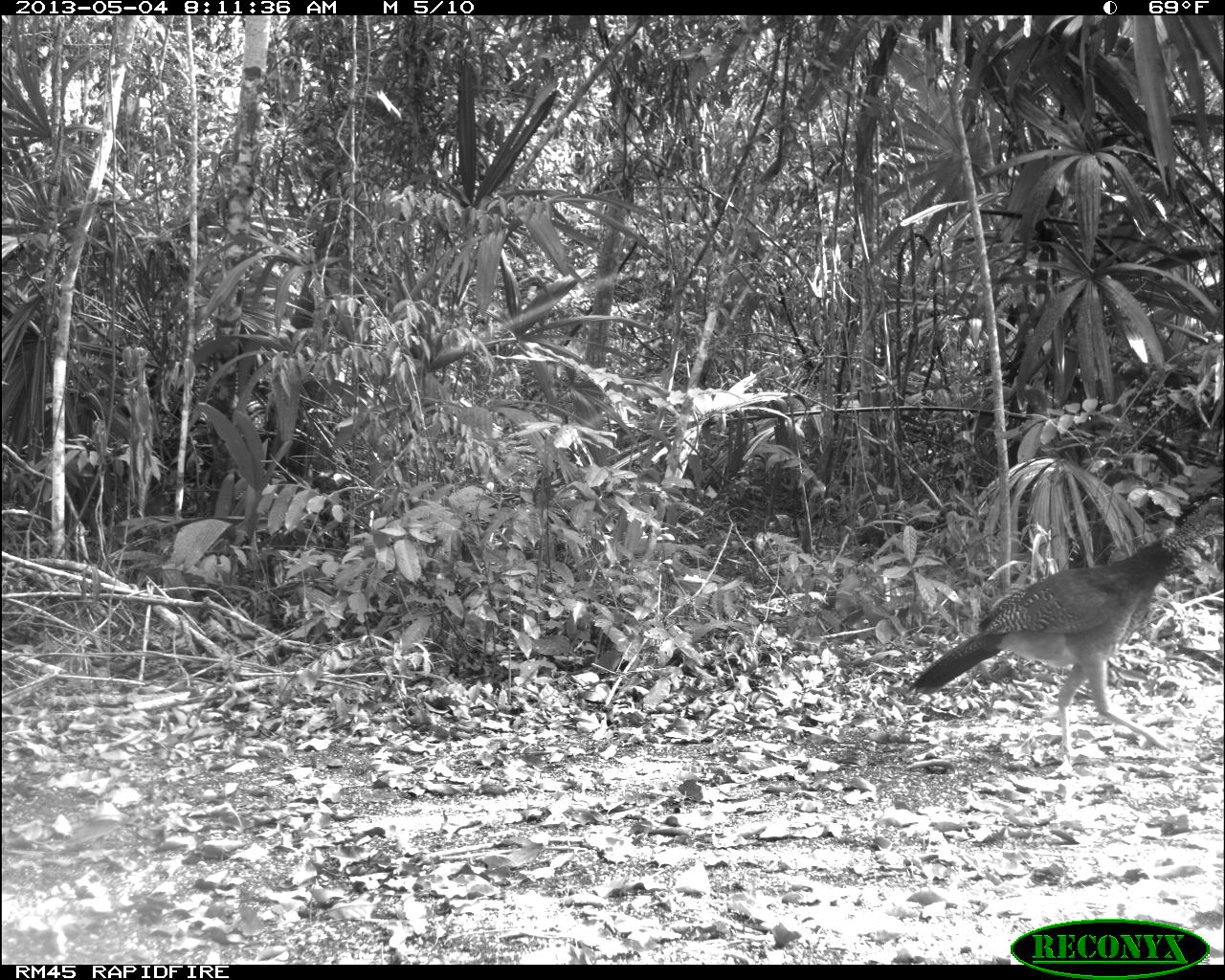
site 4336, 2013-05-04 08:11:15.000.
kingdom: Animalia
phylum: Chordata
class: Aves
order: Galliformes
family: Cracidae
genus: Crax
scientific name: Crax rubra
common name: great curassow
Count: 1.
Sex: female.